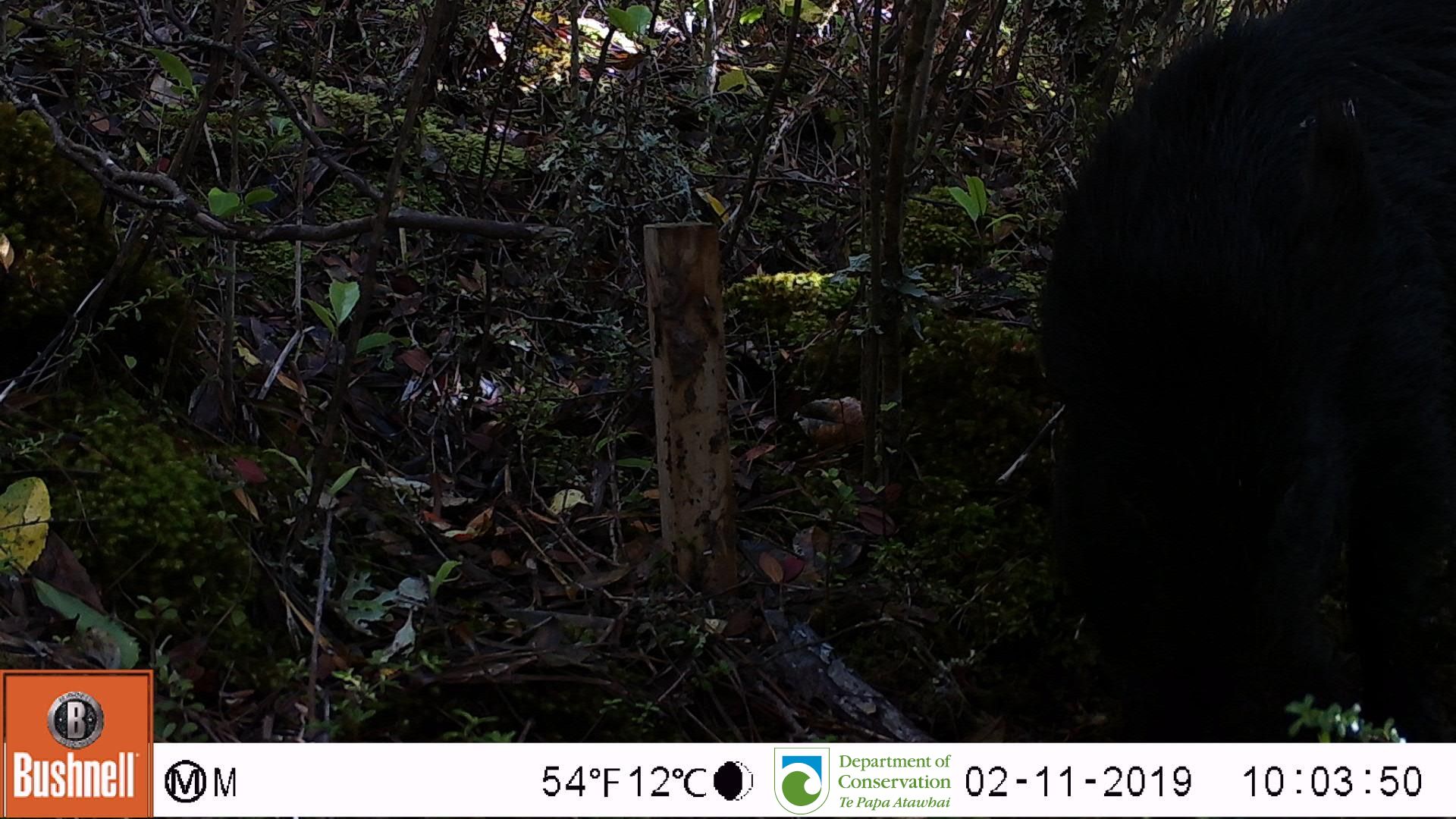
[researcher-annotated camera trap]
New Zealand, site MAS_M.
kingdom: Animalia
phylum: Chordata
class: Mammalia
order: Artiodactyla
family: Suidae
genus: Sus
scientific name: Sus scrofa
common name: pig